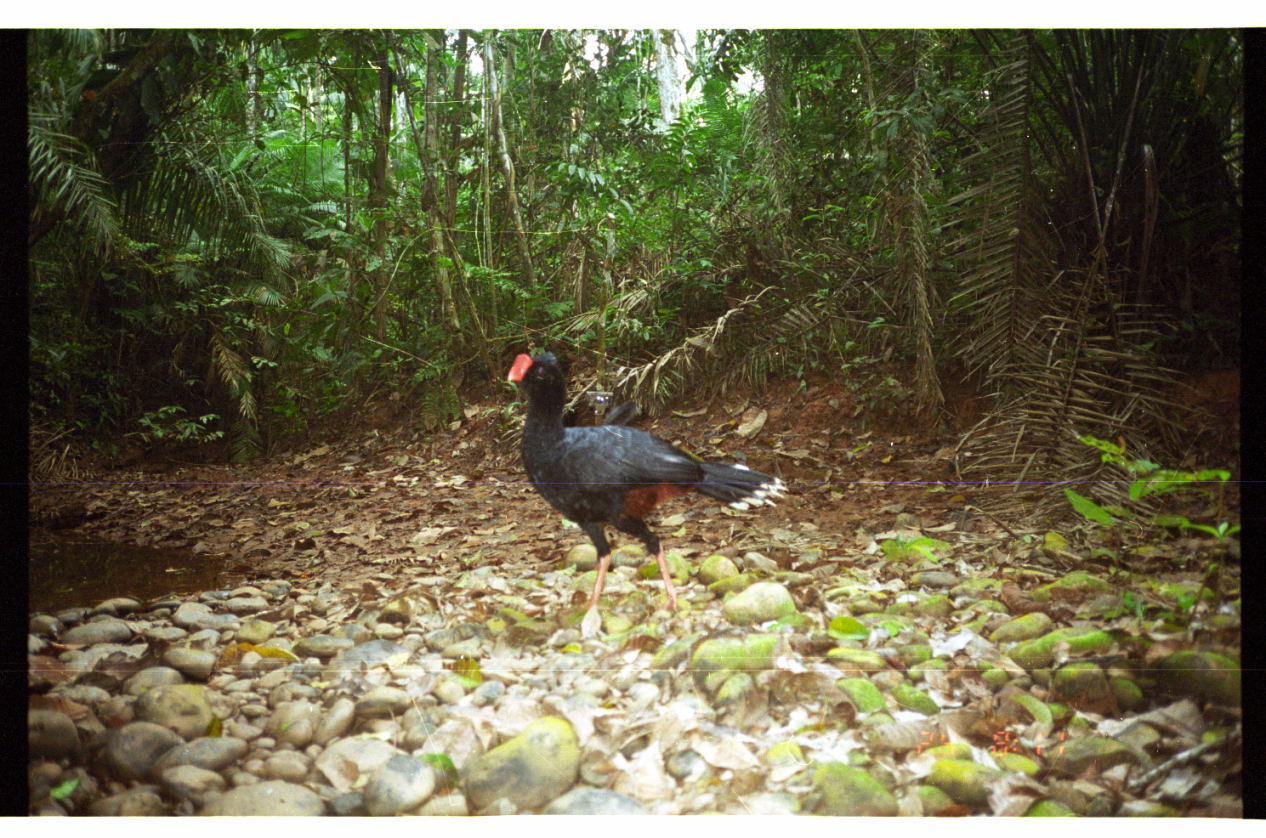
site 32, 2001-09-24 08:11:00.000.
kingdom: Animalia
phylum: Chordata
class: Aves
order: Galliformes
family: Cracidae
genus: Mitu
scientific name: Mitu tuberosum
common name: razor-billed curassow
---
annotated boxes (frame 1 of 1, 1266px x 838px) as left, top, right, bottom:
mitu tuberosum: 507, 350, 790, 612